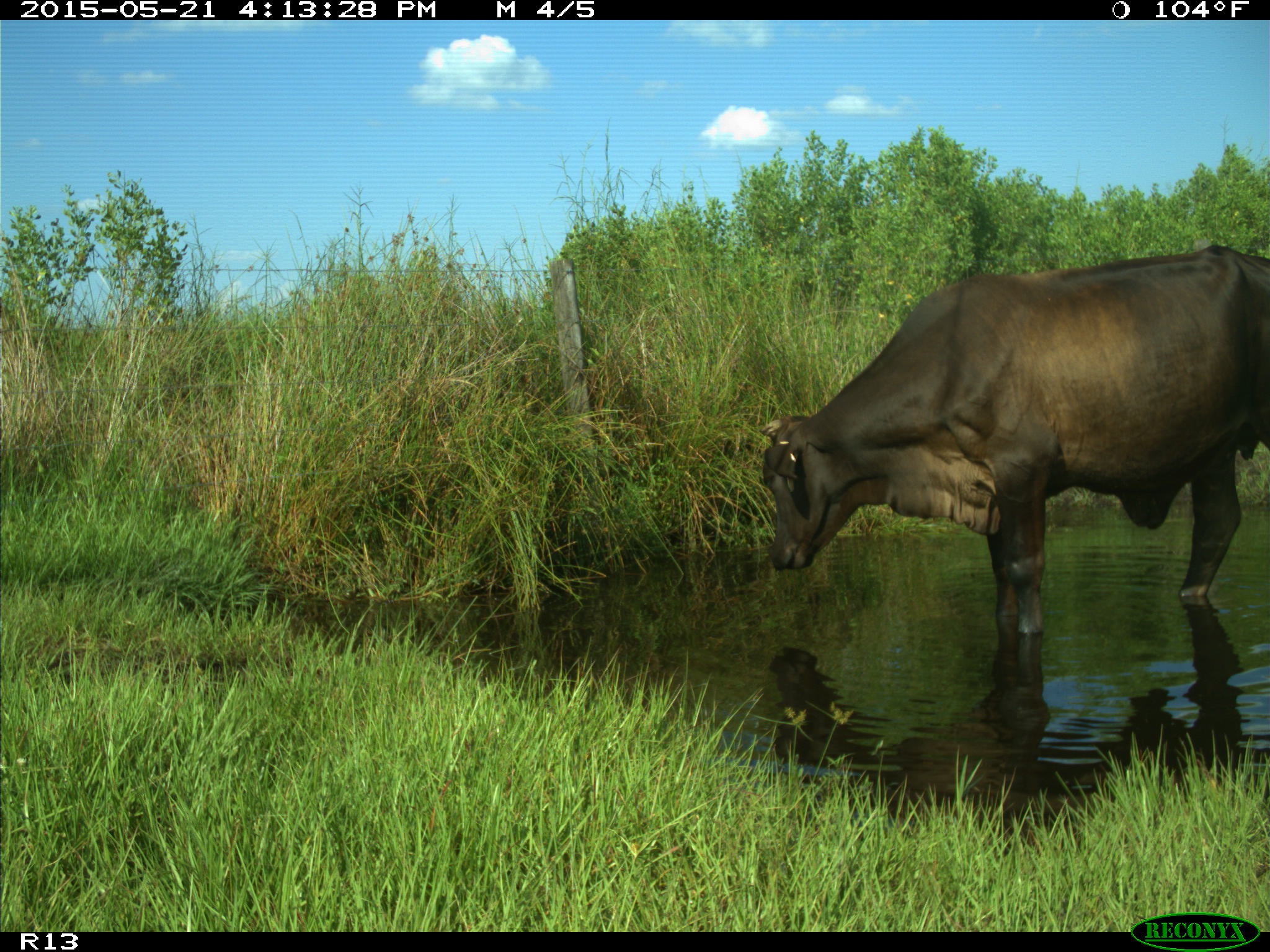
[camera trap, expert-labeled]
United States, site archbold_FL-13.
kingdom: Animalia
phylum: Chordata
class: Mammalia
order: Artiodactyla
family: Bovidae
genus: Bos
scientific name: Bos taurus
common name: domestic cow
Bos taurus (domestic cow).